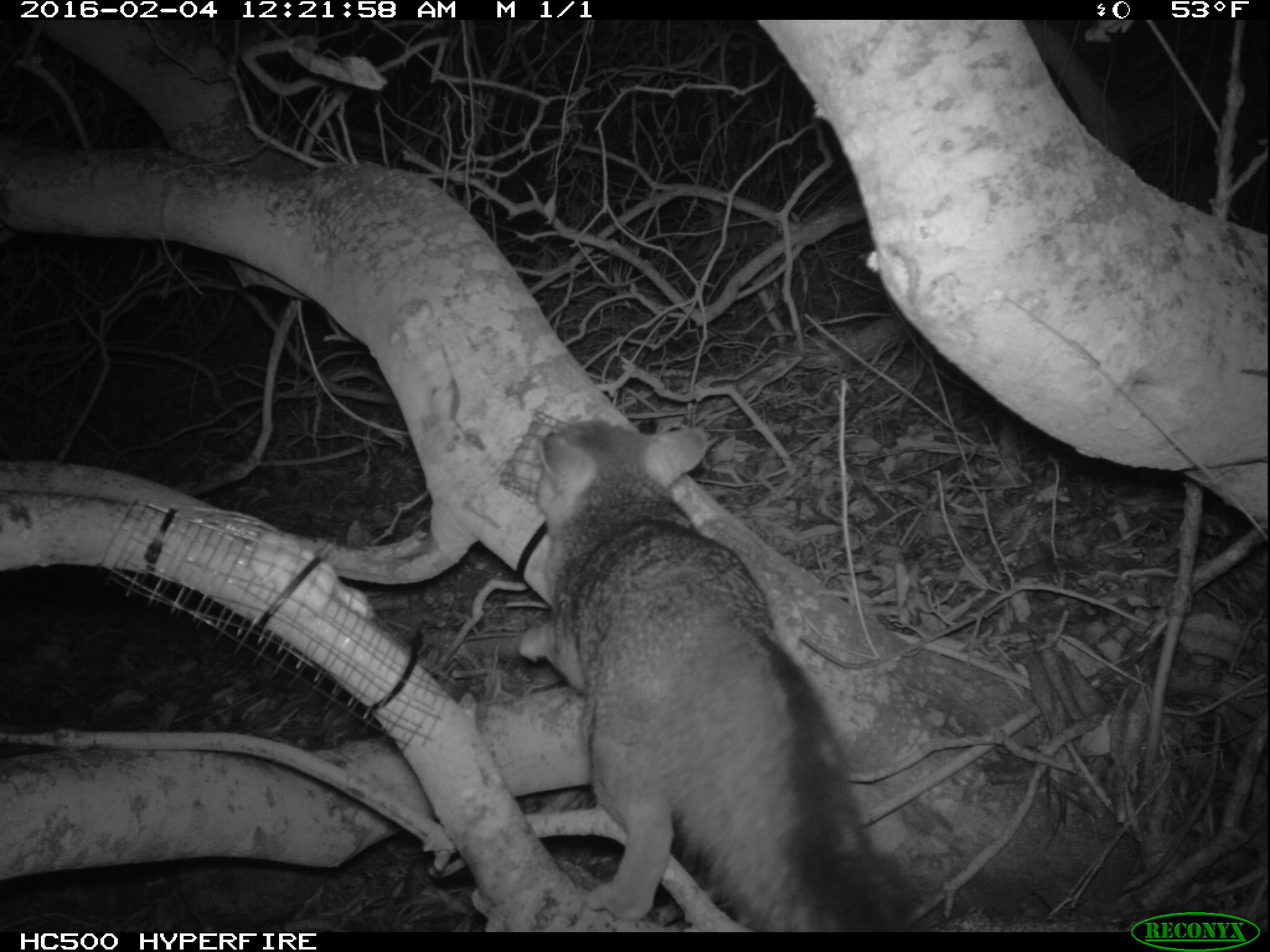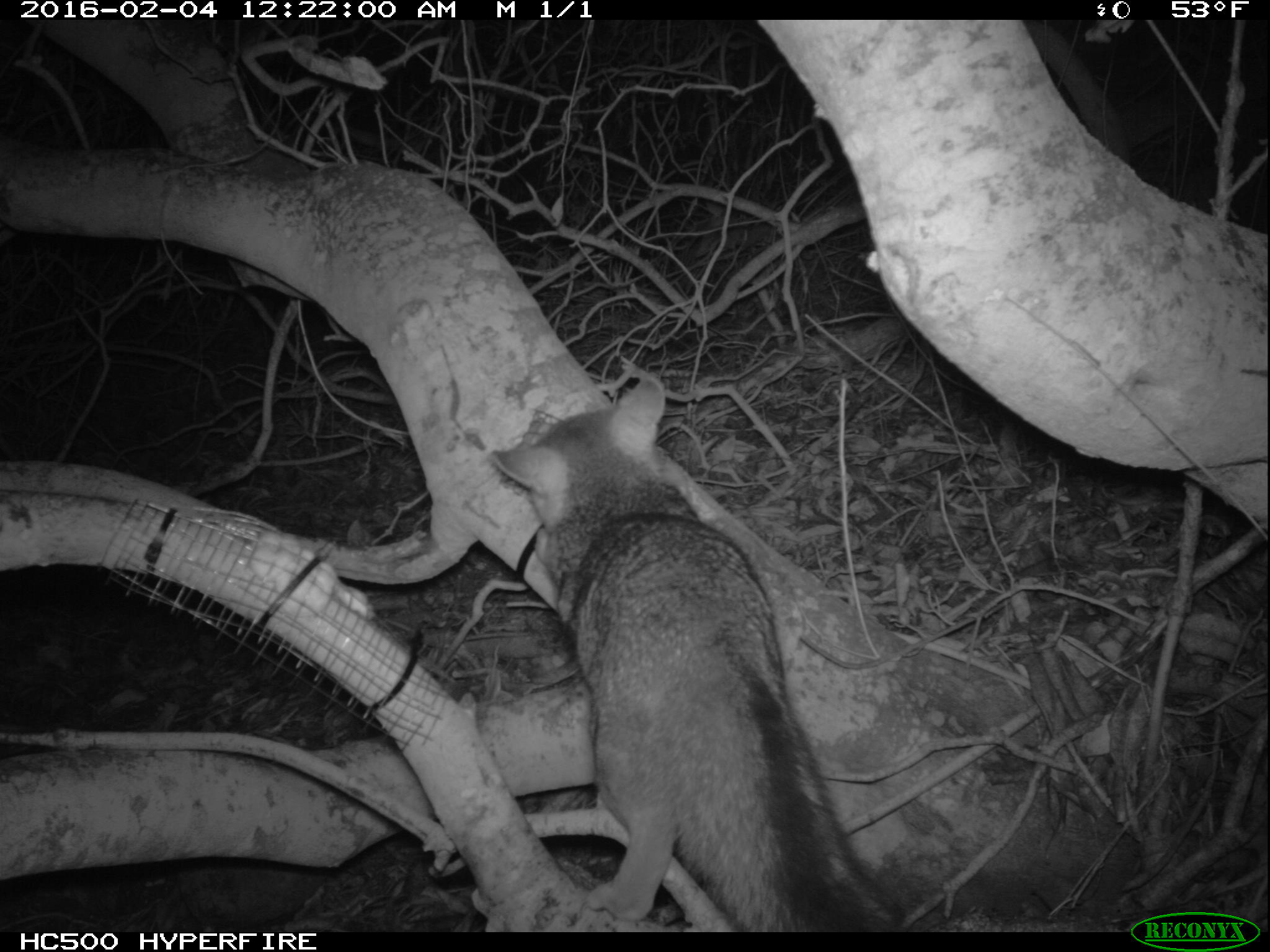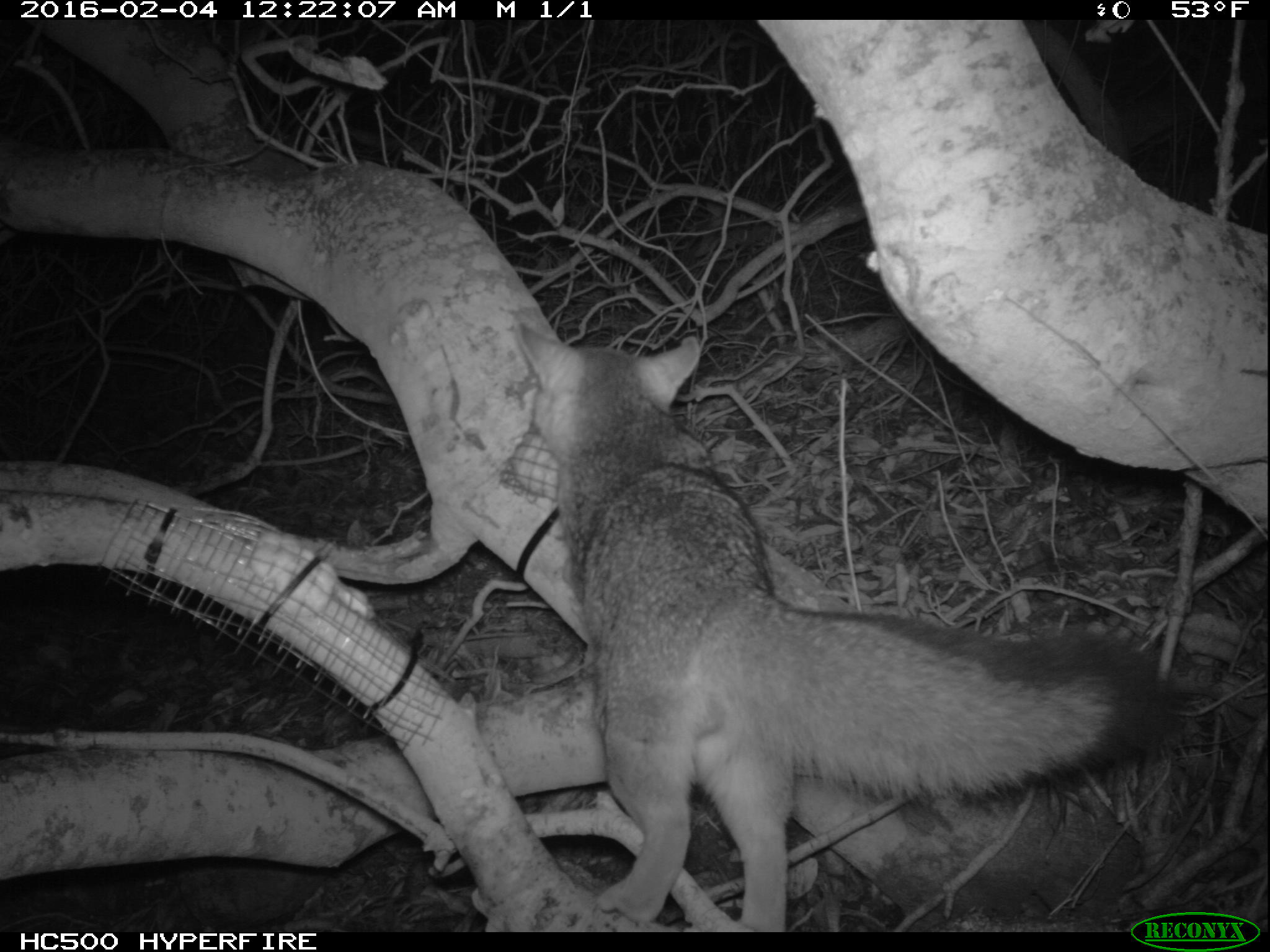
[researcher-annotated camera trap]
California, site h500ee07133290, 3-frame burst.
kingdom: Animalia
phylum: Chordata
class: Mammalia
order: Carnivora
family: Canidae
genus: Urocyon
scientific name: Urocyon littoralis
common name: island fox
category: fox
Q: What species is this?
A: Fox (island fox) (Urocyon littoralis).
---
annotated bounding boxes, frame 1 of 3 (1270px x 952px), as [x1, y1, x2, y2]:
fox: [518, 418, 923, 932]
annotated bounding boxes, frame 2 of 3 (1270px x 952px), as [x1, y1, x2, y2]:
fox: [491, 372, 915, 929]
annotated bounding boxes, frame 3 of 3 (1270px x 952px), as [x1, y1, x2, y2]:
fox: [513, 315, 1175, 933]